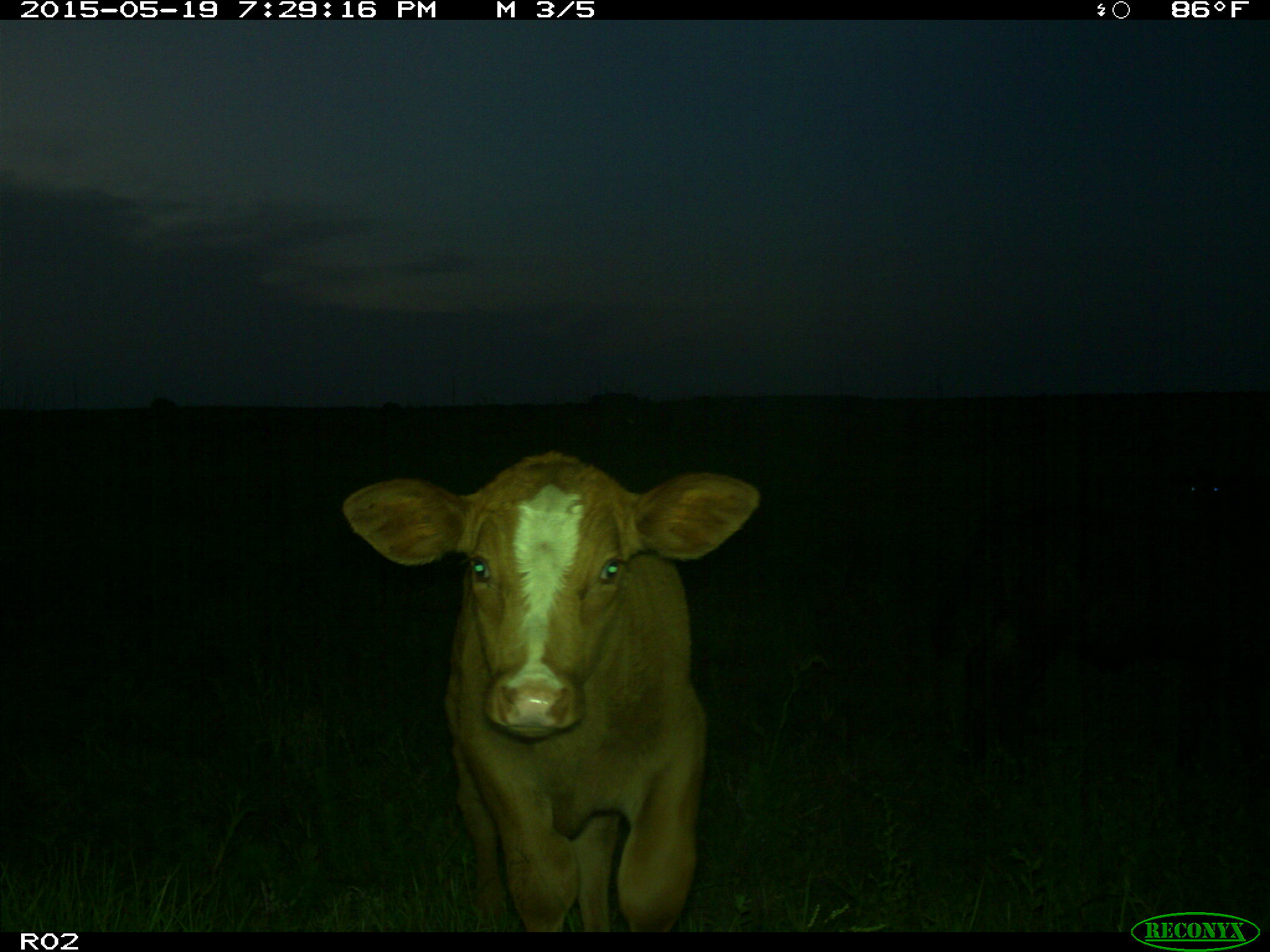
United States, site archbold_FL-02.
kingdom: Animalia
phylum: Chordata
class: Mammalia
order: Artiodactyla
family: Bovidae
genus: Bos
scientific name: Bos taurus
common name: domestic cow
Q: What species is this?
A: Bos taurus (domestic cow).